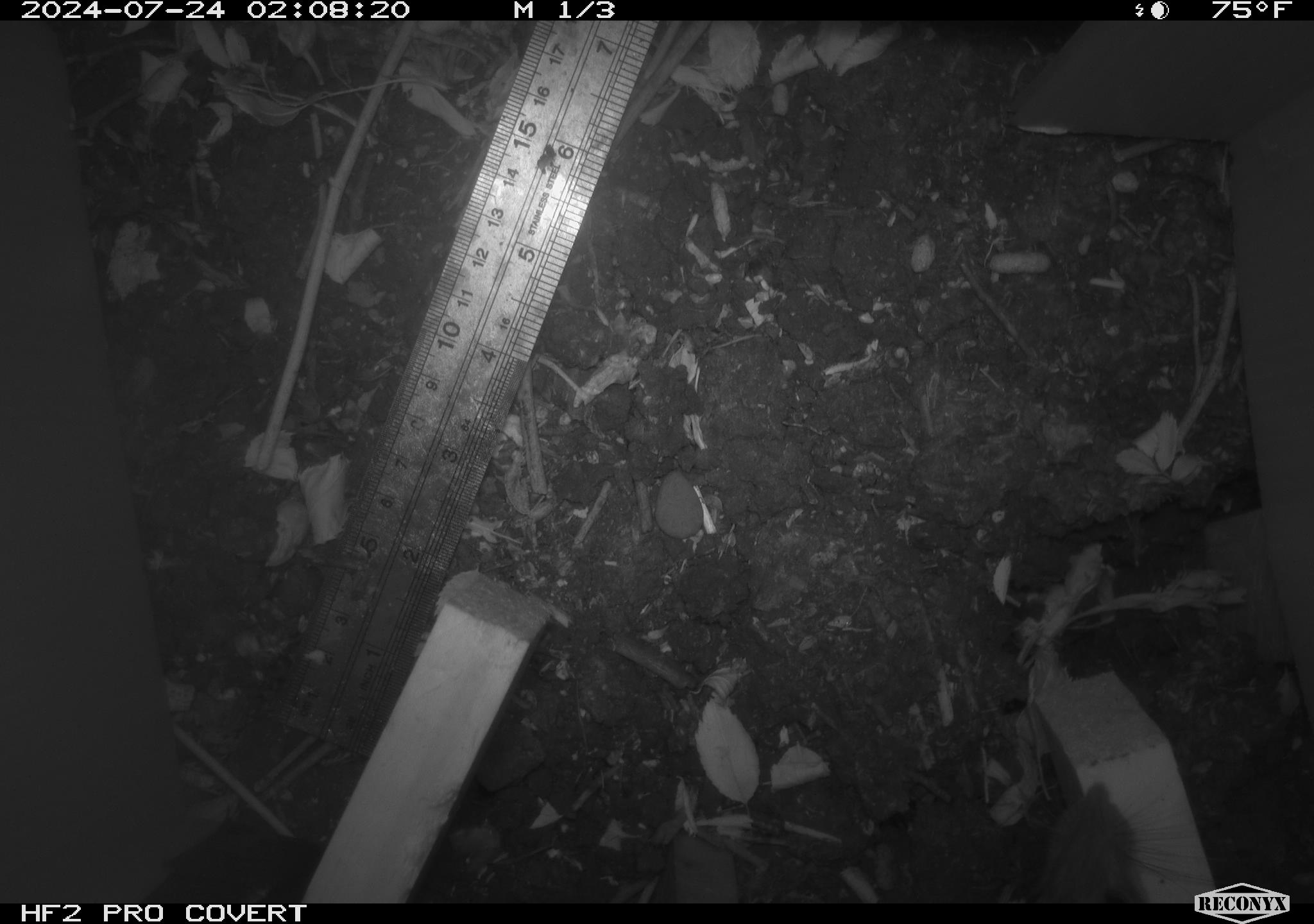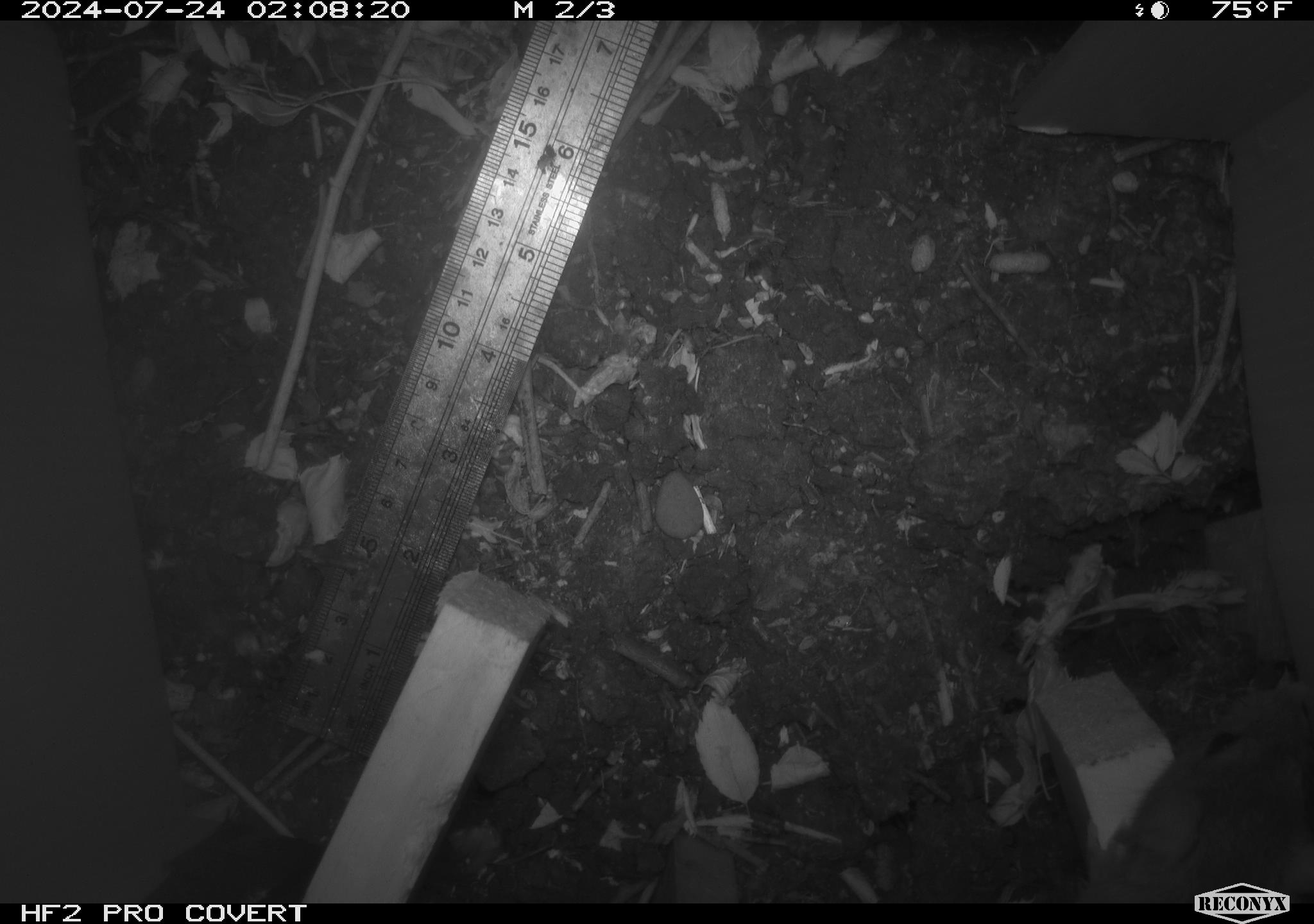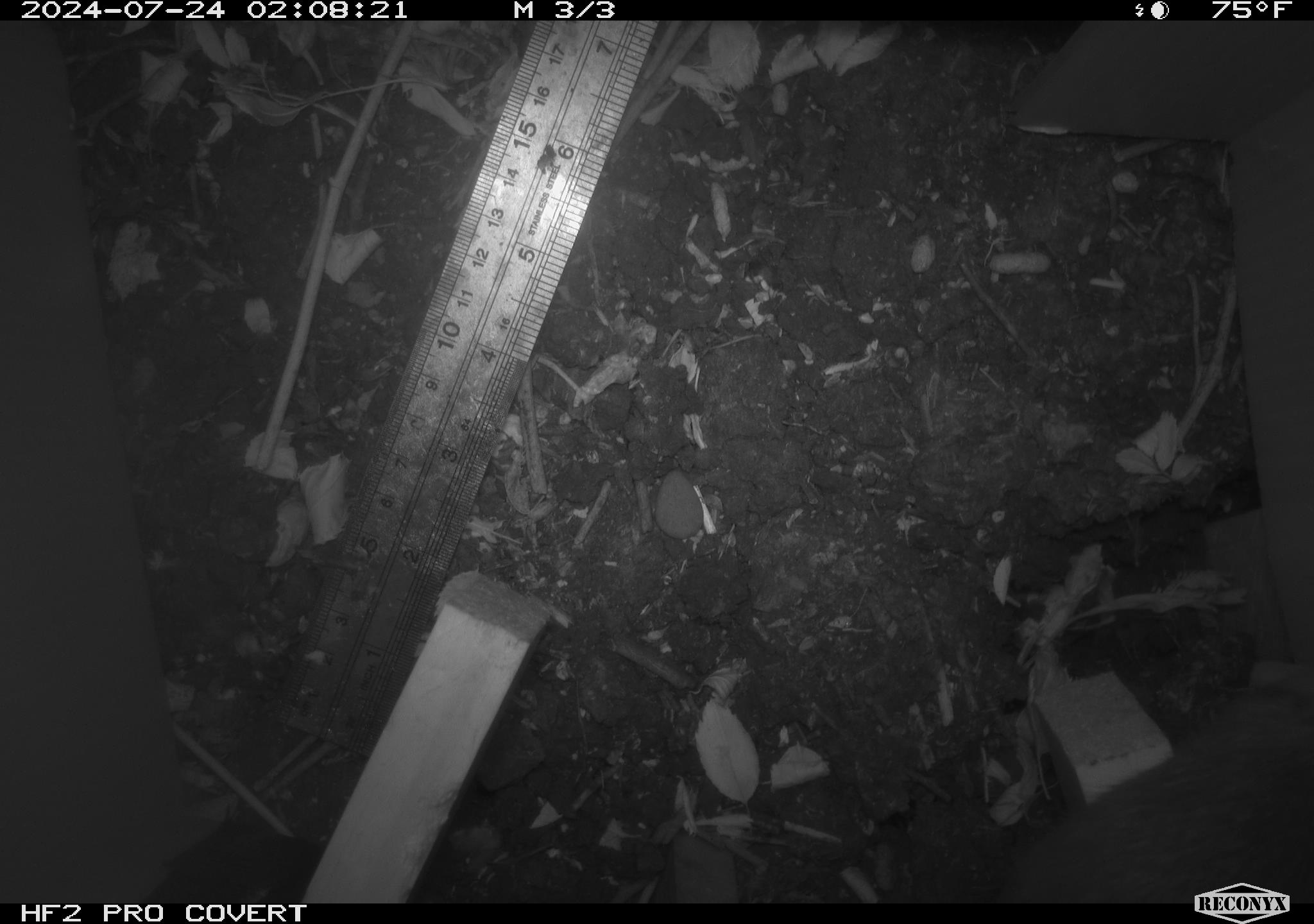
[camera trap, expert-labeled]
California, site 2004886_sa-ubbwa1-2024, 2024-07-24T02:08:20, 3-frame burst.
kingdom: Animalia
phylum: Chordata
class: Mammalia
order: Rodentia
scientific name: Rodentia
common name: woodrat or rat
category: woodrat or rat species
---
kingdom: Animalia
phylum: Chordata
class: Mammalia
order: Rodentia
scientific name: Rodentia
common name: woodrat or rat or mouse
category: woodrat or rat or mouse species